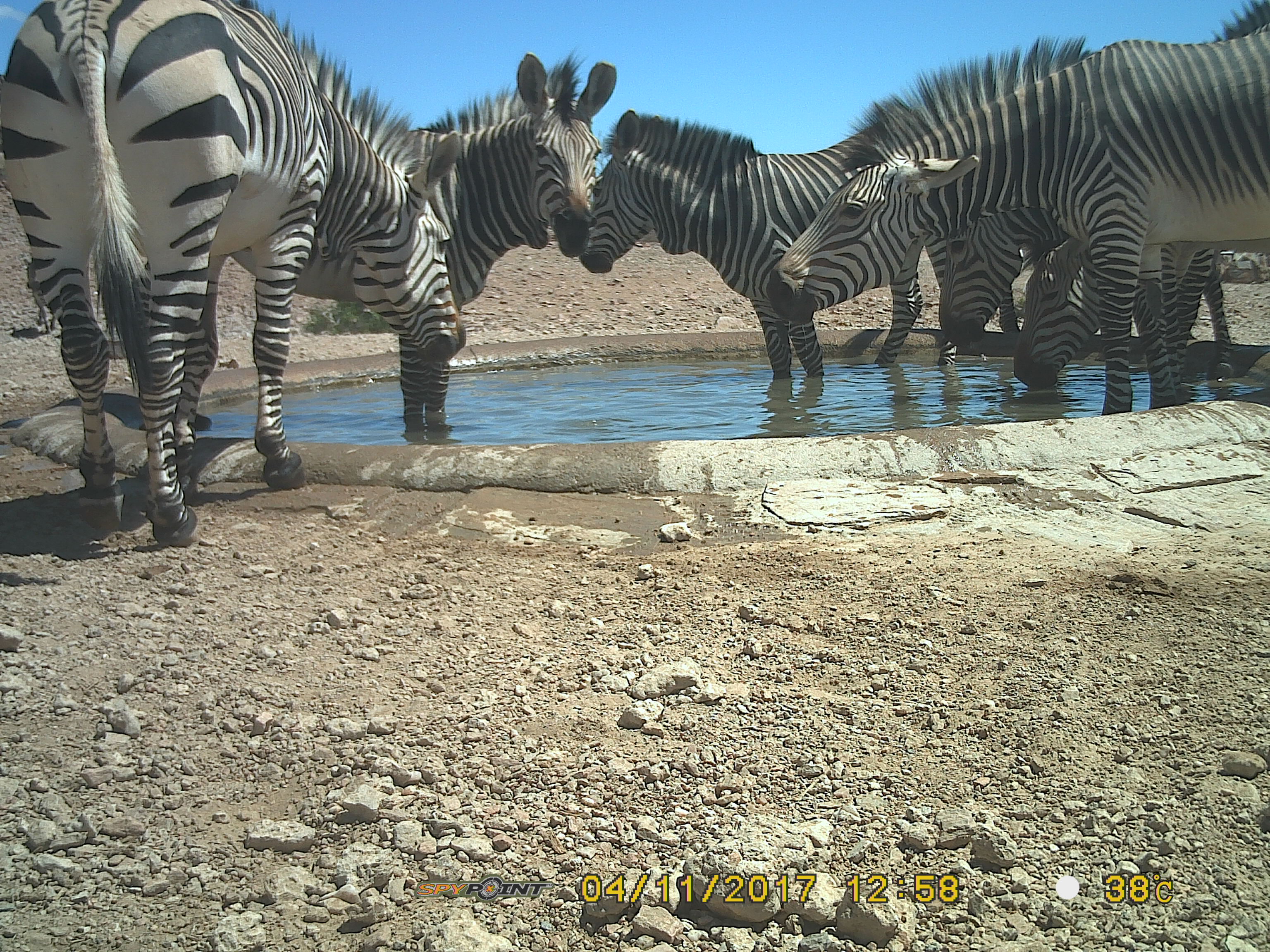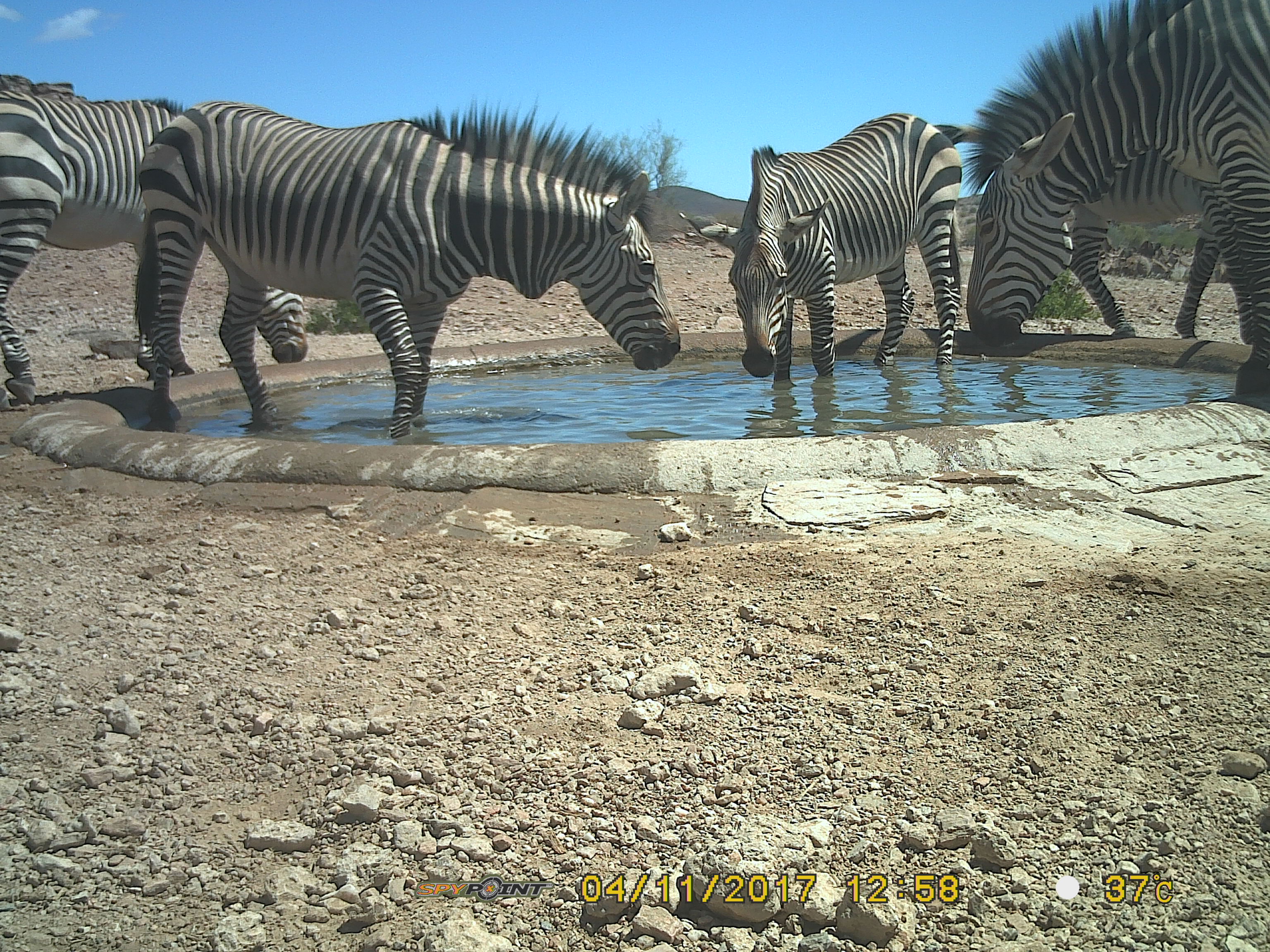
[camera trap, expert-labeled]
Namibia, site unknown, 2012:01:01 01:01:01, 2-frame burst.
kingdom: Animalia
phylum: Chordata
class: Mammalia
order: Perissodactyla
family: Equidae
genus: Equus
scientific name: Equus zebra hartmannae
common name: hartmann's mountain zebra